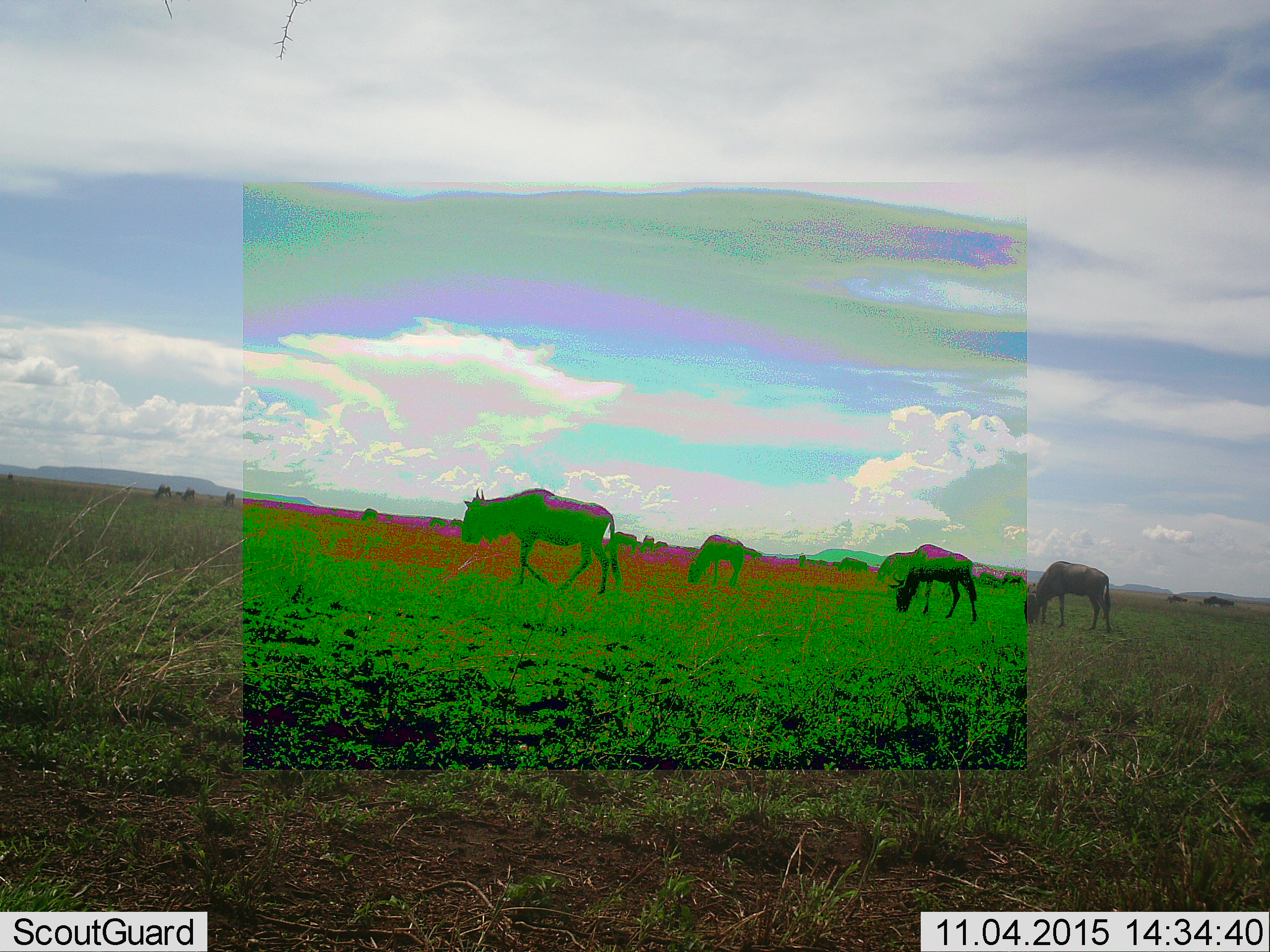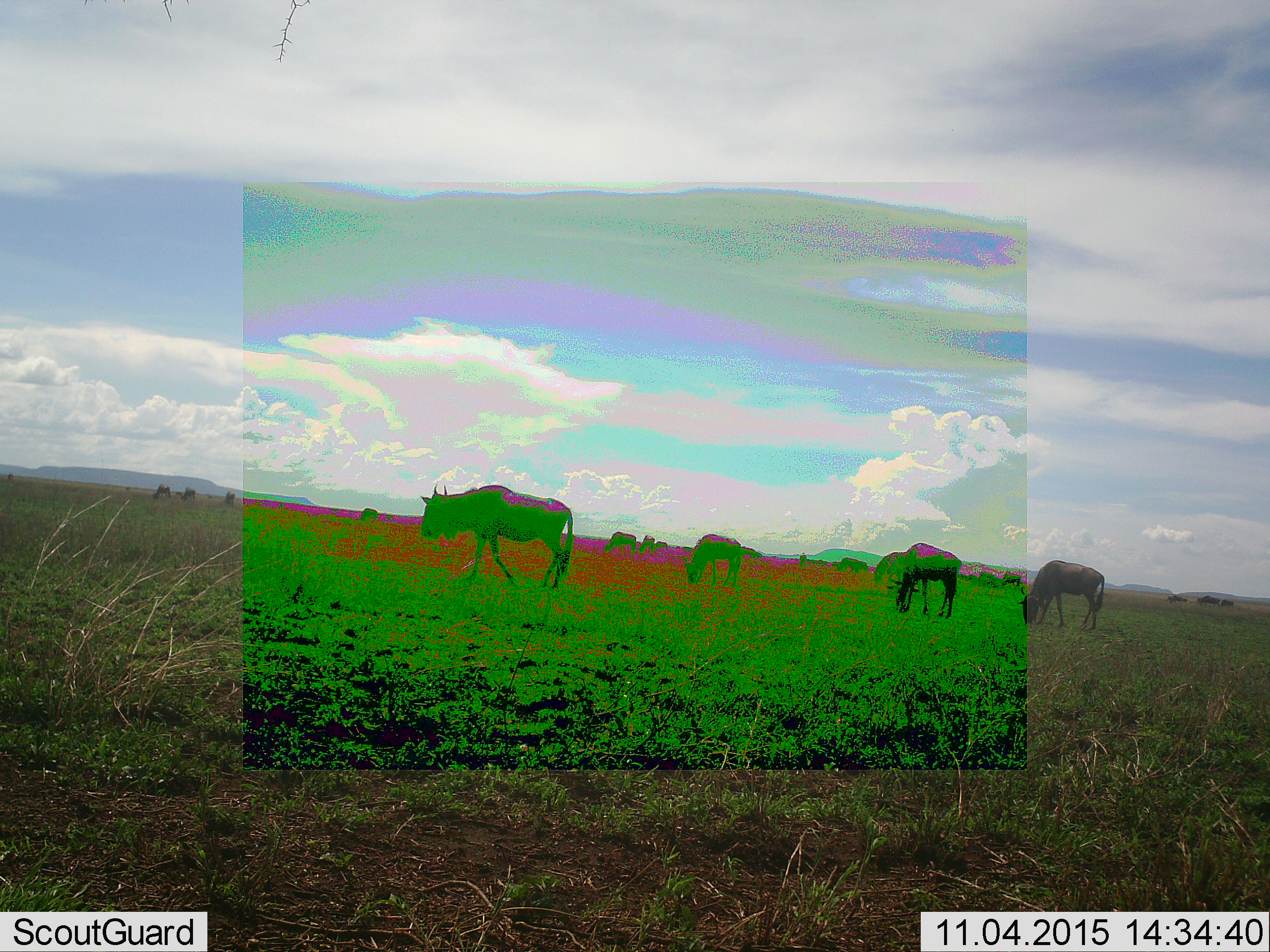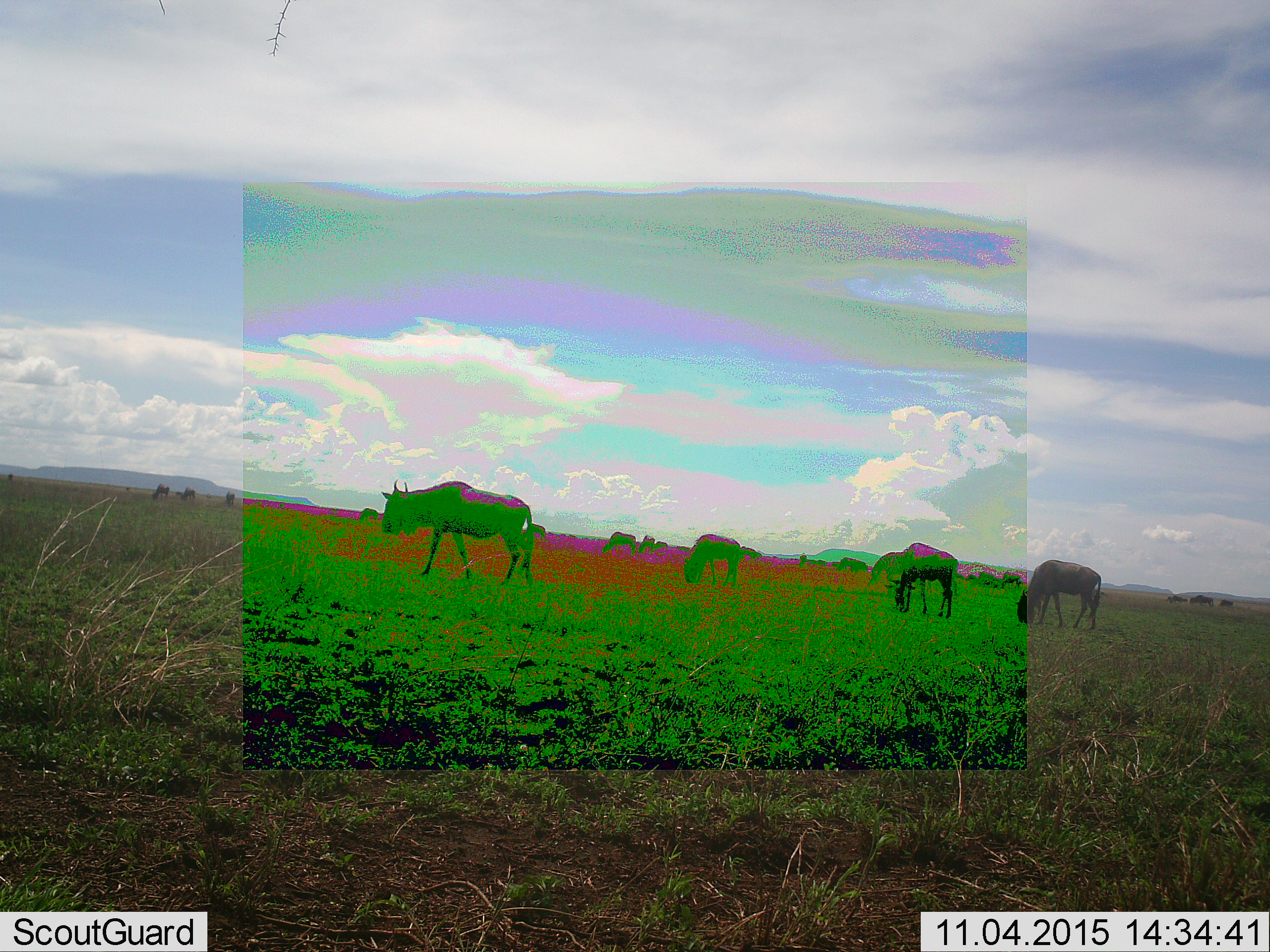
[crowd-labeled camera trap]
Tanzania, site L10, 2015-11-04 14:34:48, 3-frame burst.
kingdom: Animalia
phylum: Chordata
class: Mammalia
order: Artiodactyla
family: Bovidae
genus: Connochaetes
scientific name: Connochaetes taurinus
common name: blue wildebeest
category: wildebeest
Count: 11-50.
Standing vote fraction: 33%.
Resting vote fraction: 0%.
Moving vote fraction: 56%.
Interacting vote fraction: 0%.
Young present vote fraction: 0%.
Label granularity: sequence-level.